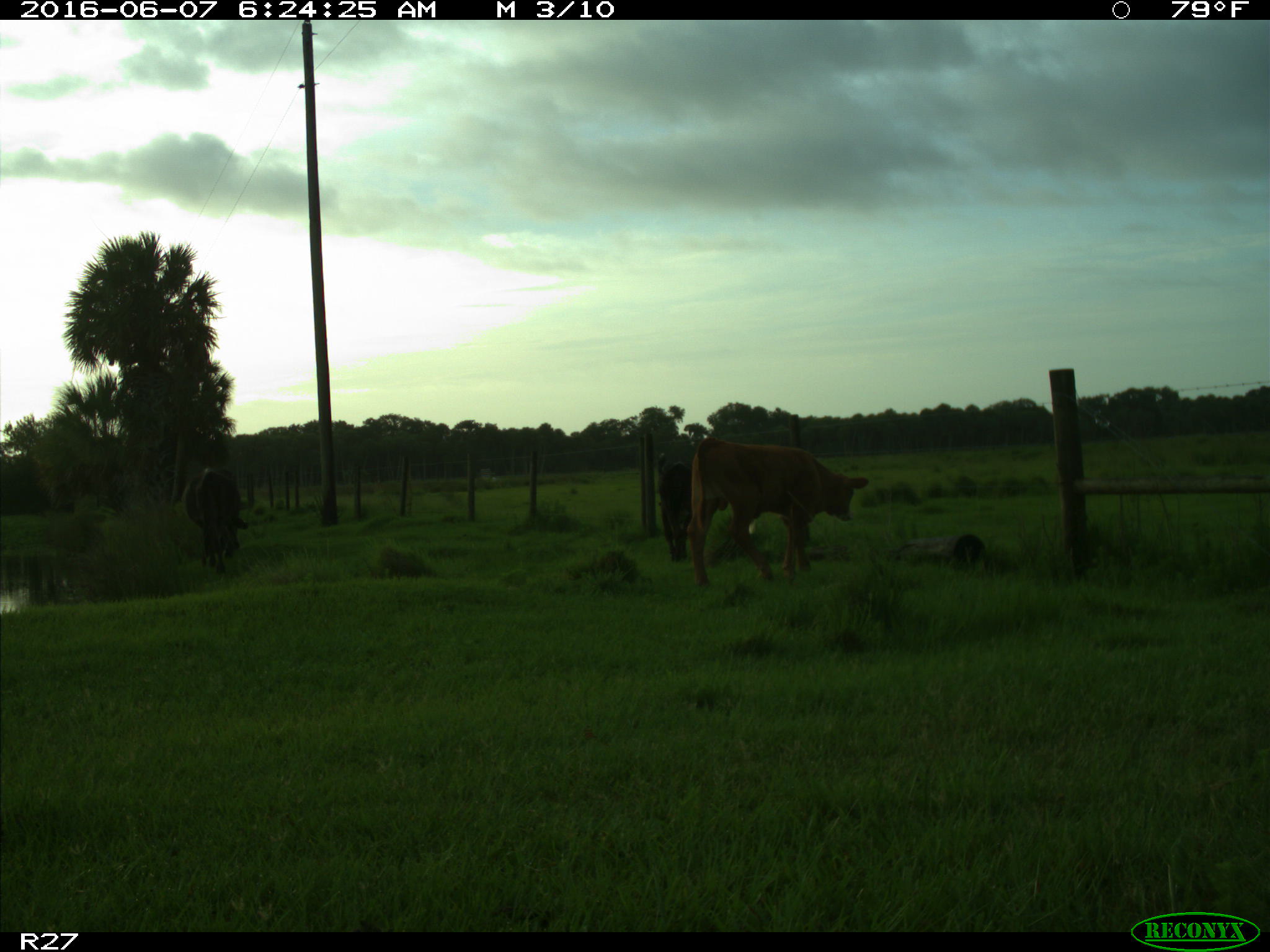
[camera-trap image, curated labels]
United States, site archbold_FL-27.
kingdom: Animalia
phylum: Chordata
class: Mammalia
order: Artiodactyla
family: Bovidae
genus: Bos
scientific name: Bos taurus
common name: domestic cow